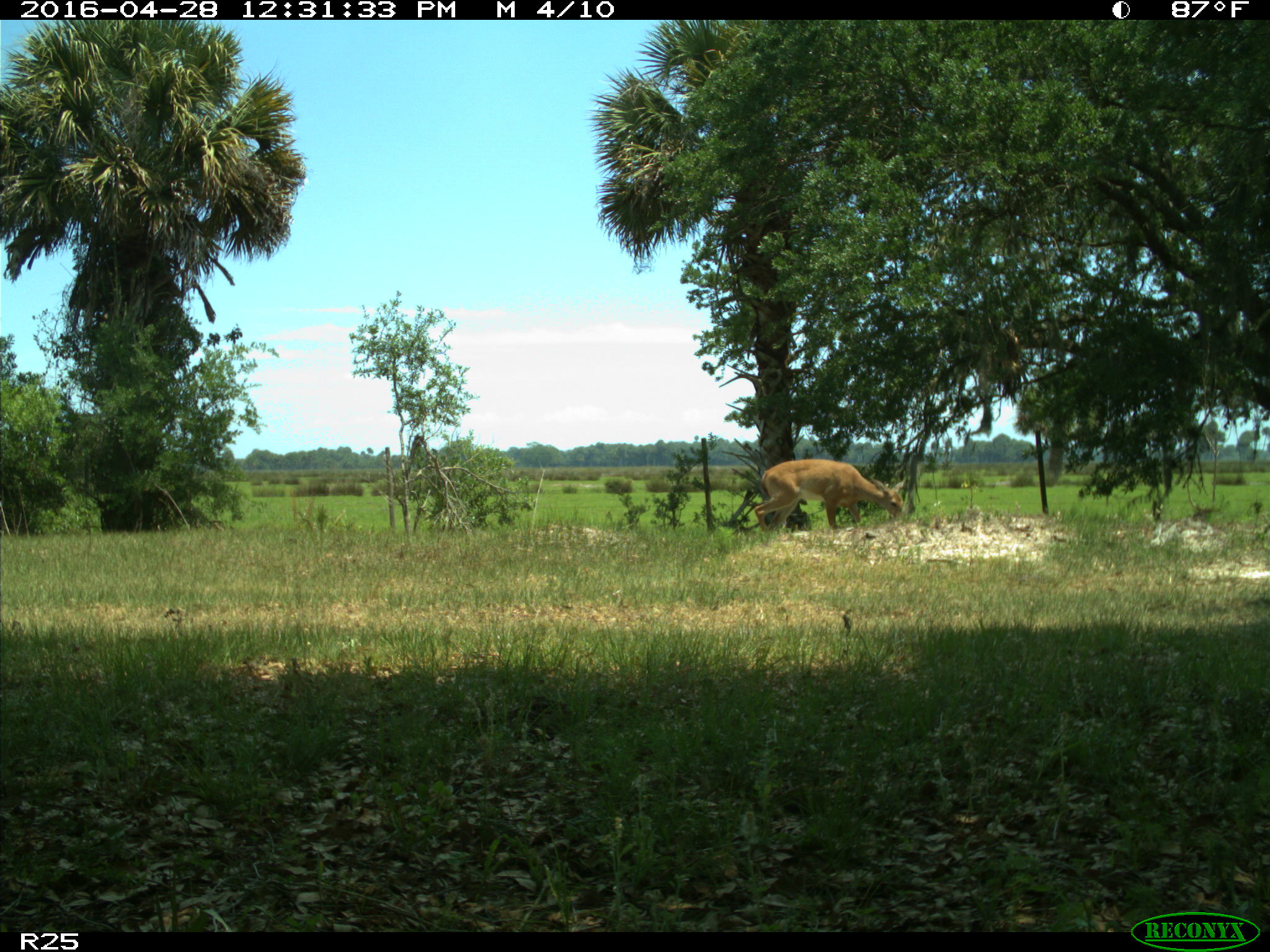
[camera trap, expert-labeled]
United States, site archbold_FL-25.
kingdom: Animalia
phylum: Chordata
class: Mammalia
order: Artiodactyla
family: Cervidae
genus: Odocoileus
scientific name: Odocoileus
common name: deer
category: unidentified deer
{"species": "unidentified deer (deer) (Odocoileus)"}